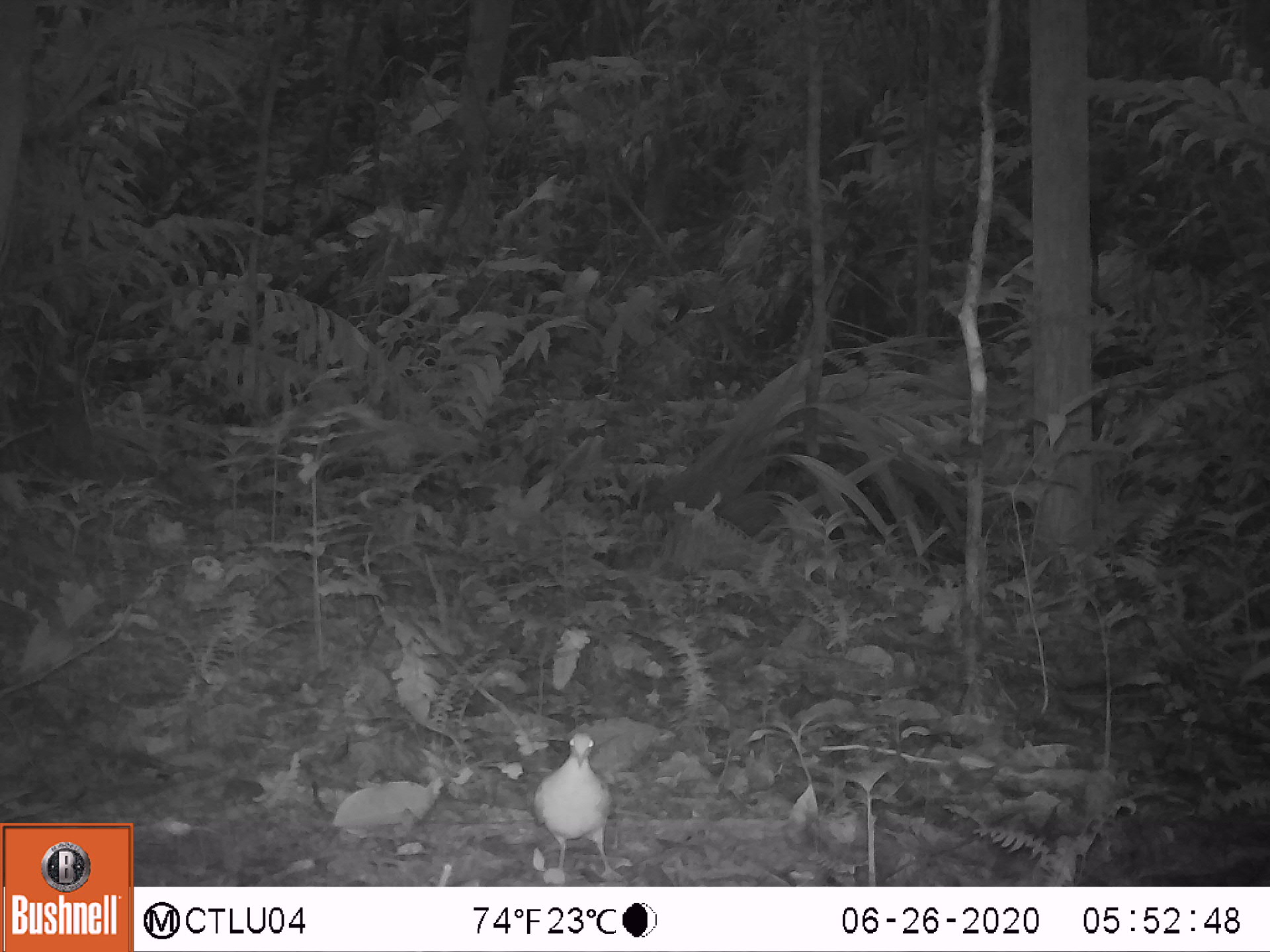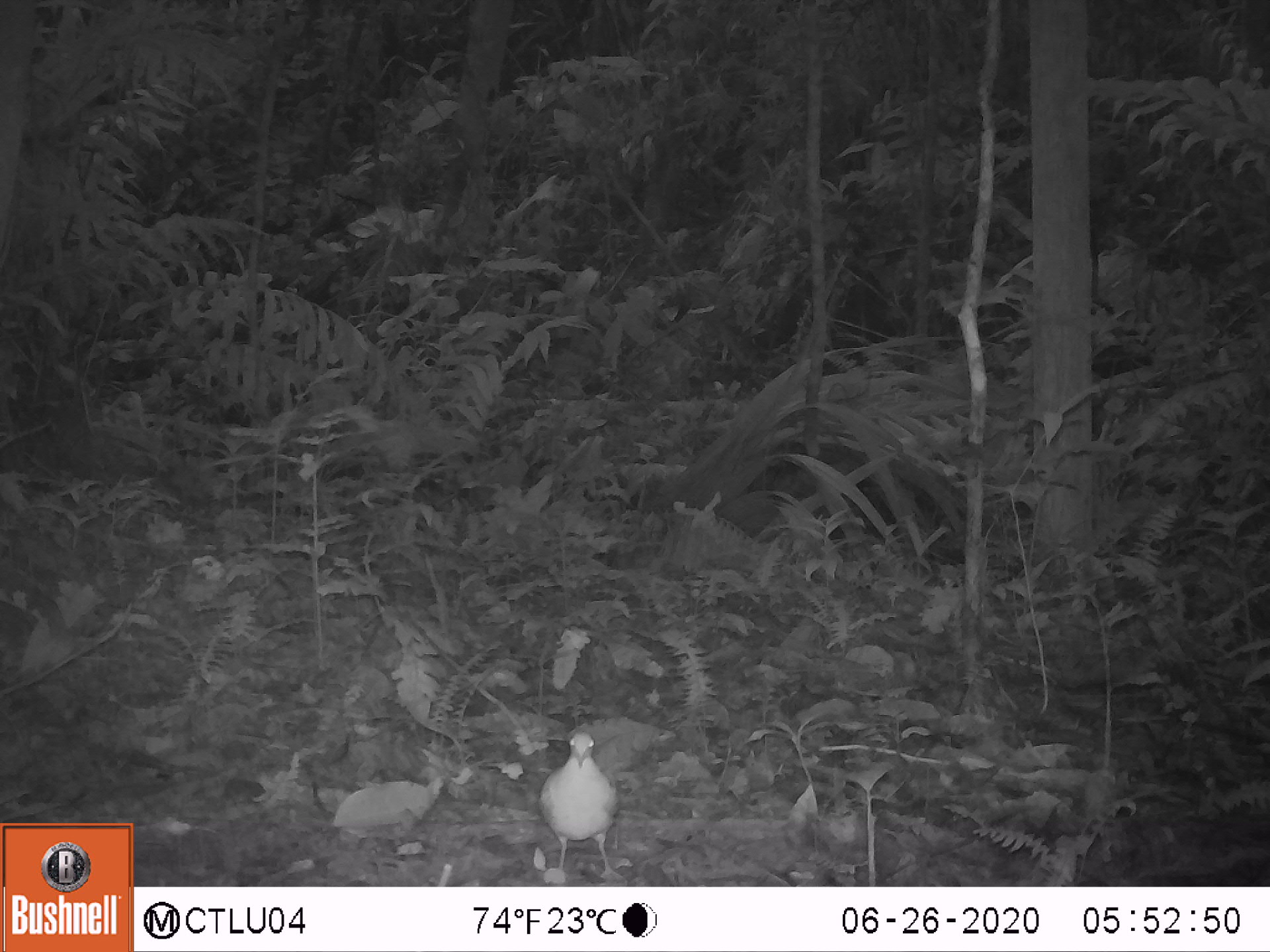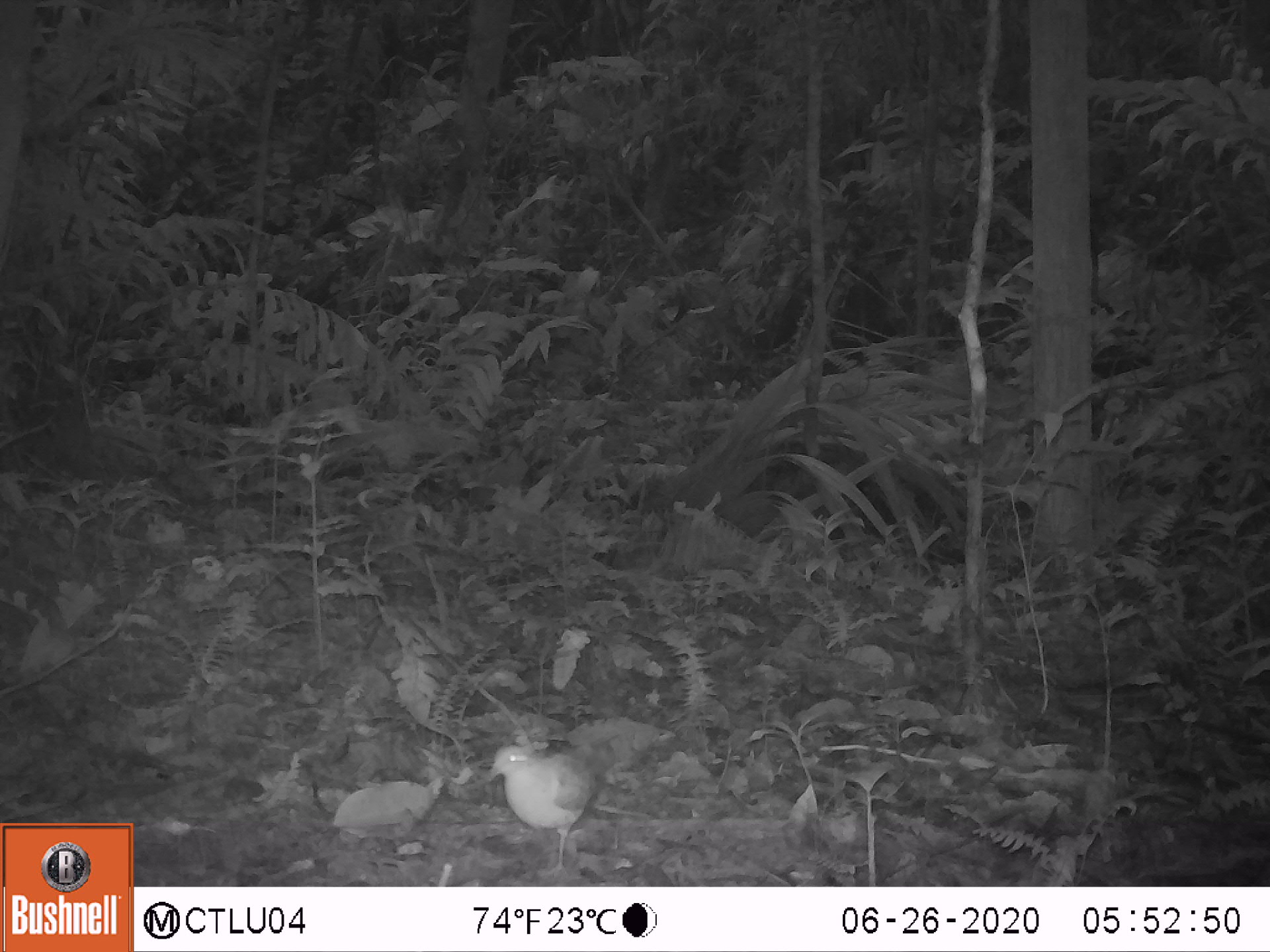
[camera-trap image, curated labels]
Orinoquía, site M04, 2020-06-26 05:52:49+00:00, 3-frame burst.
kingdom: Animalia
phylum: Chordata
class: Aves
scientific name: Aves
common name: bird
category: unknown bird